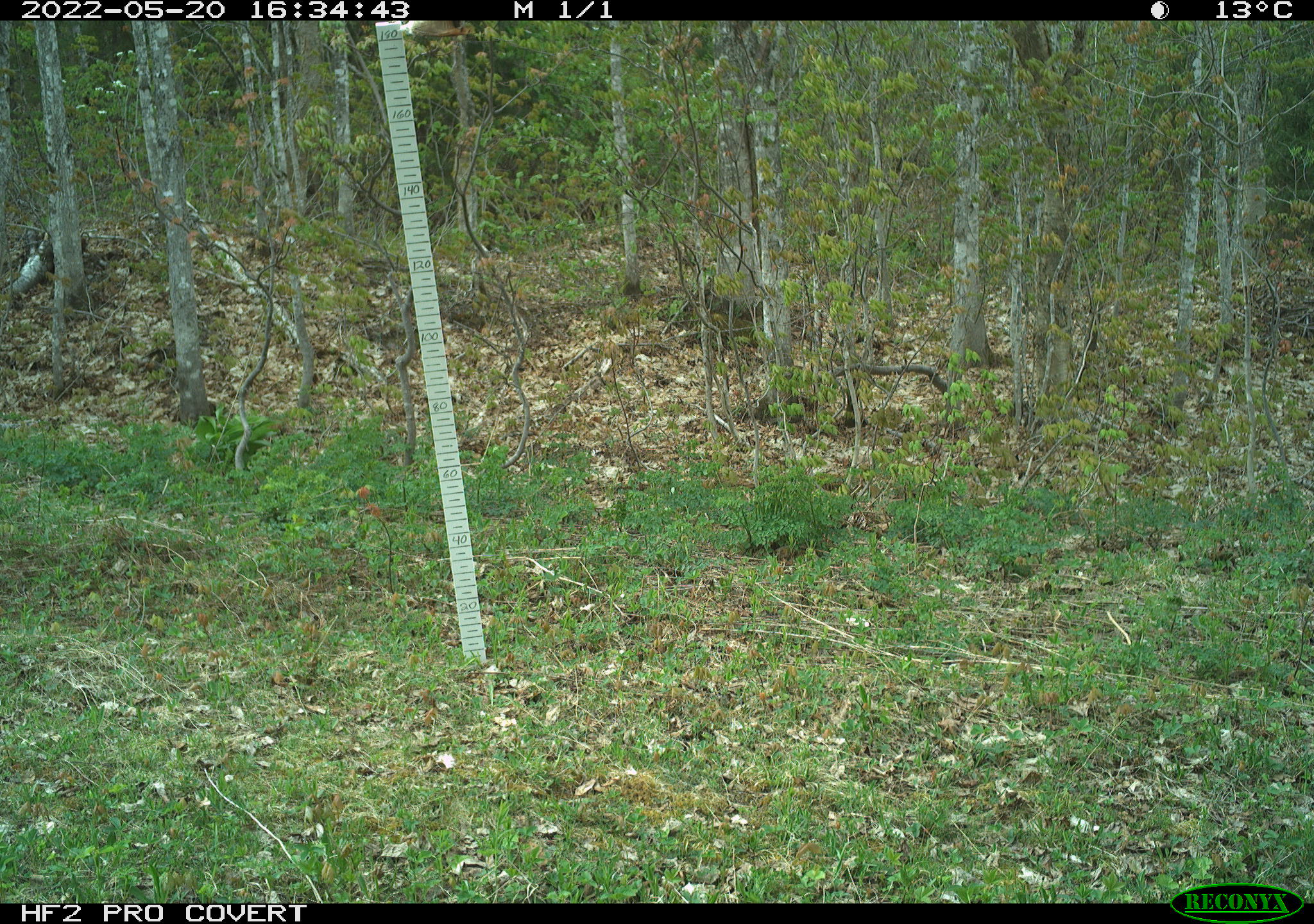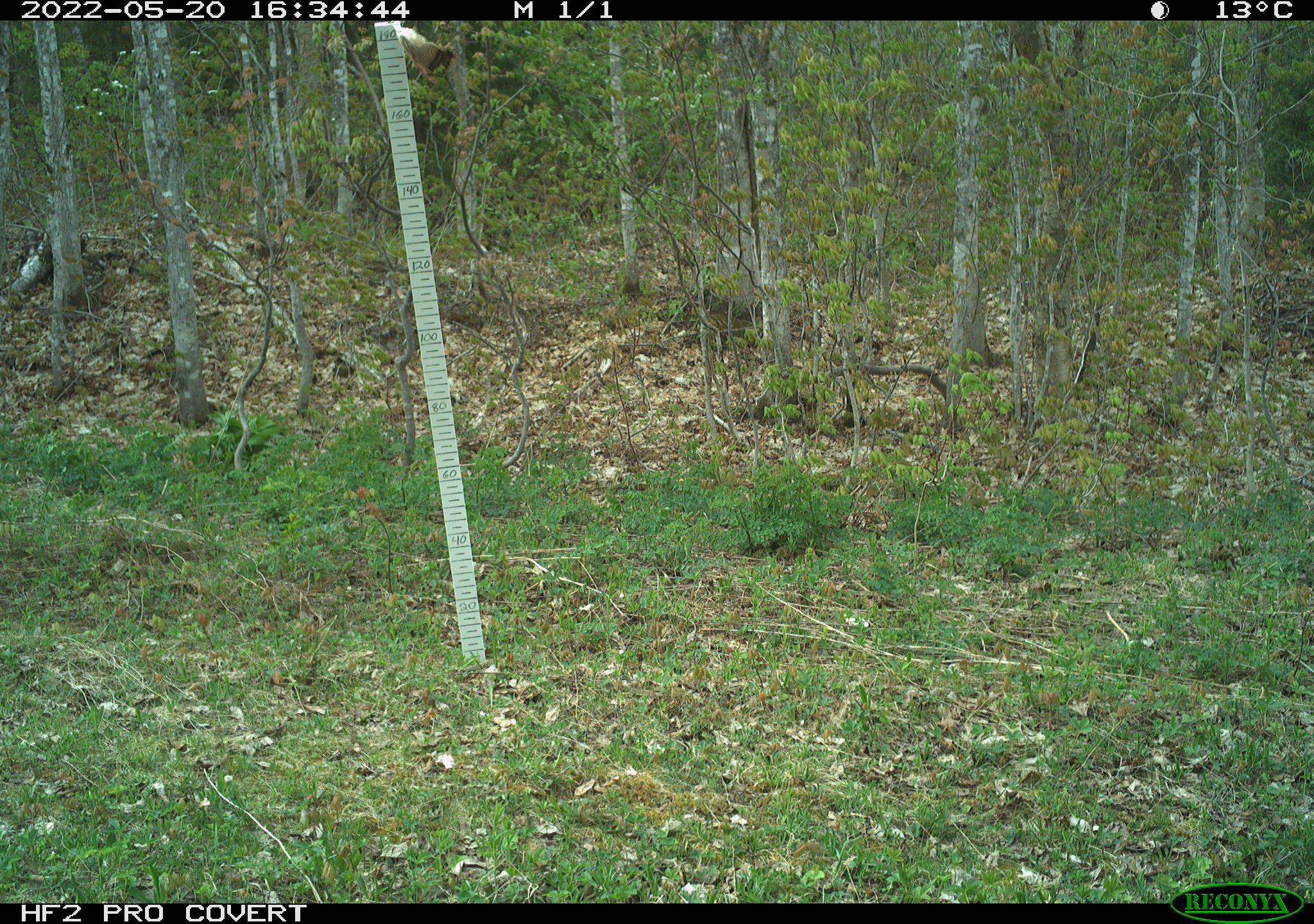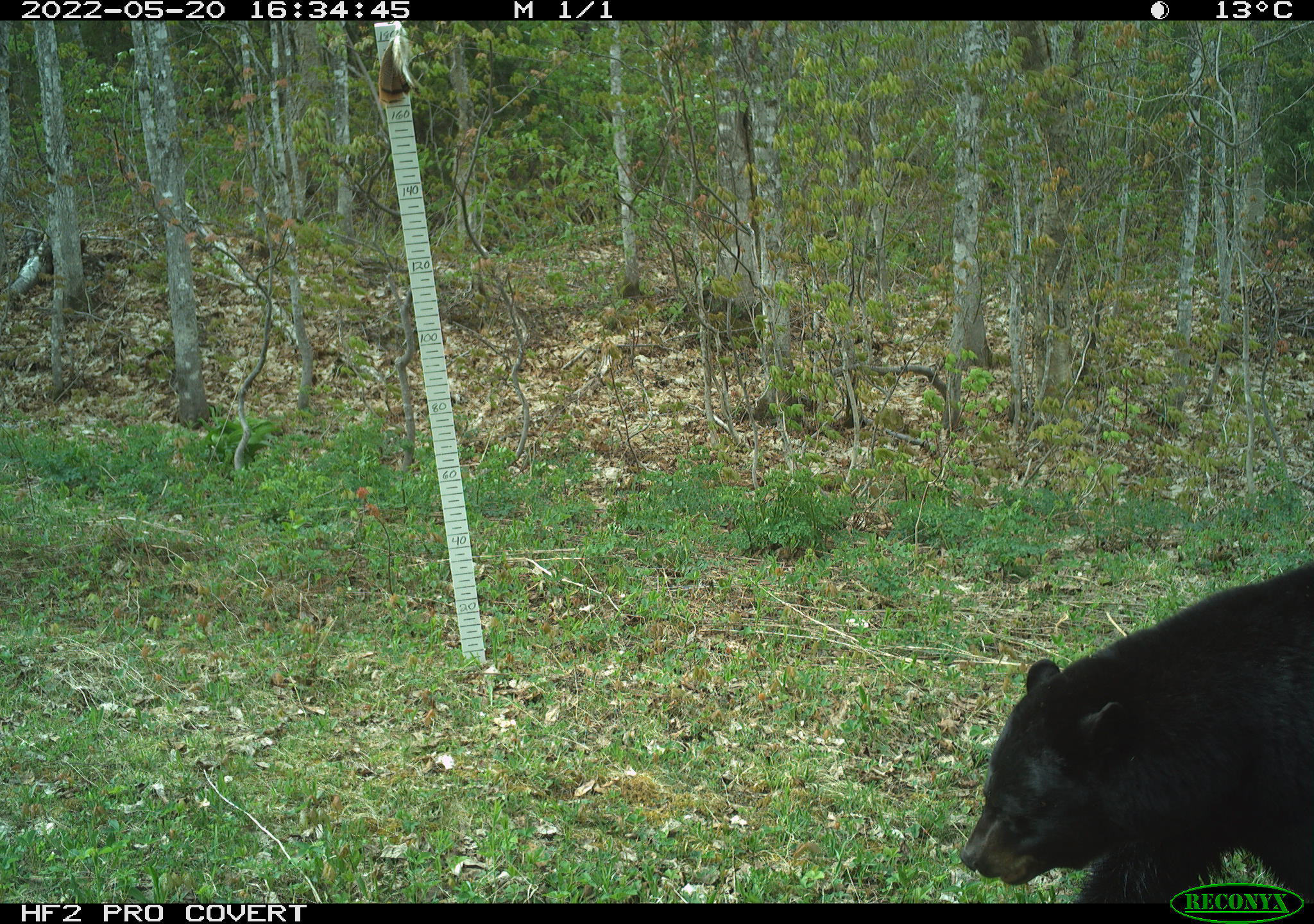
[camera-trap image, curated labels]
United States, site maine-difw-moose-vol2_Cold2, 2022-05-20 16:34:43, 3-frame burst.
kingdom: Animalia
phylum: Chordata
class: Mammalia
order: Carnivora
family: Ursidae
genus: Ursus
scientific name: Ursus americanus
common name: black bear